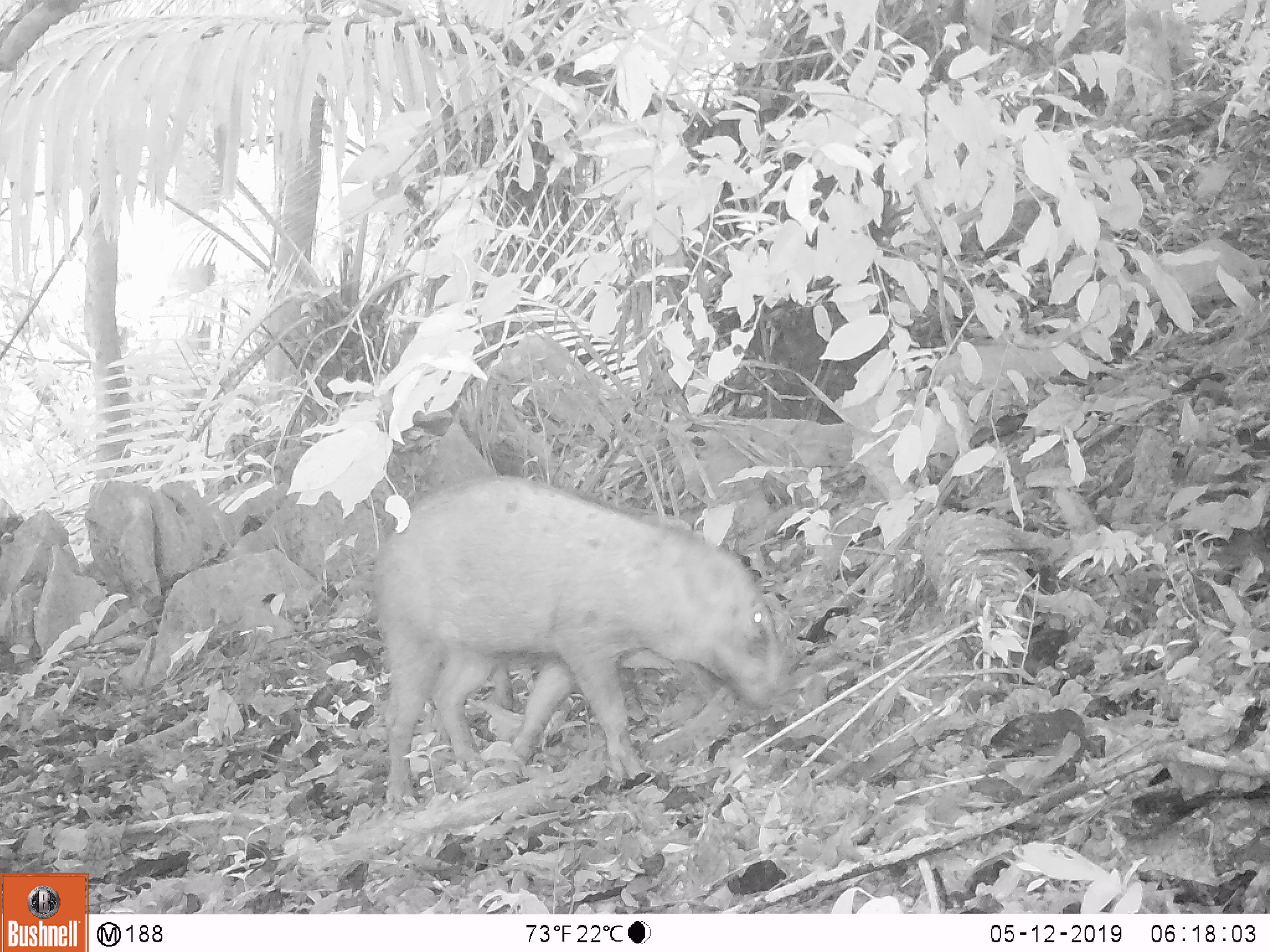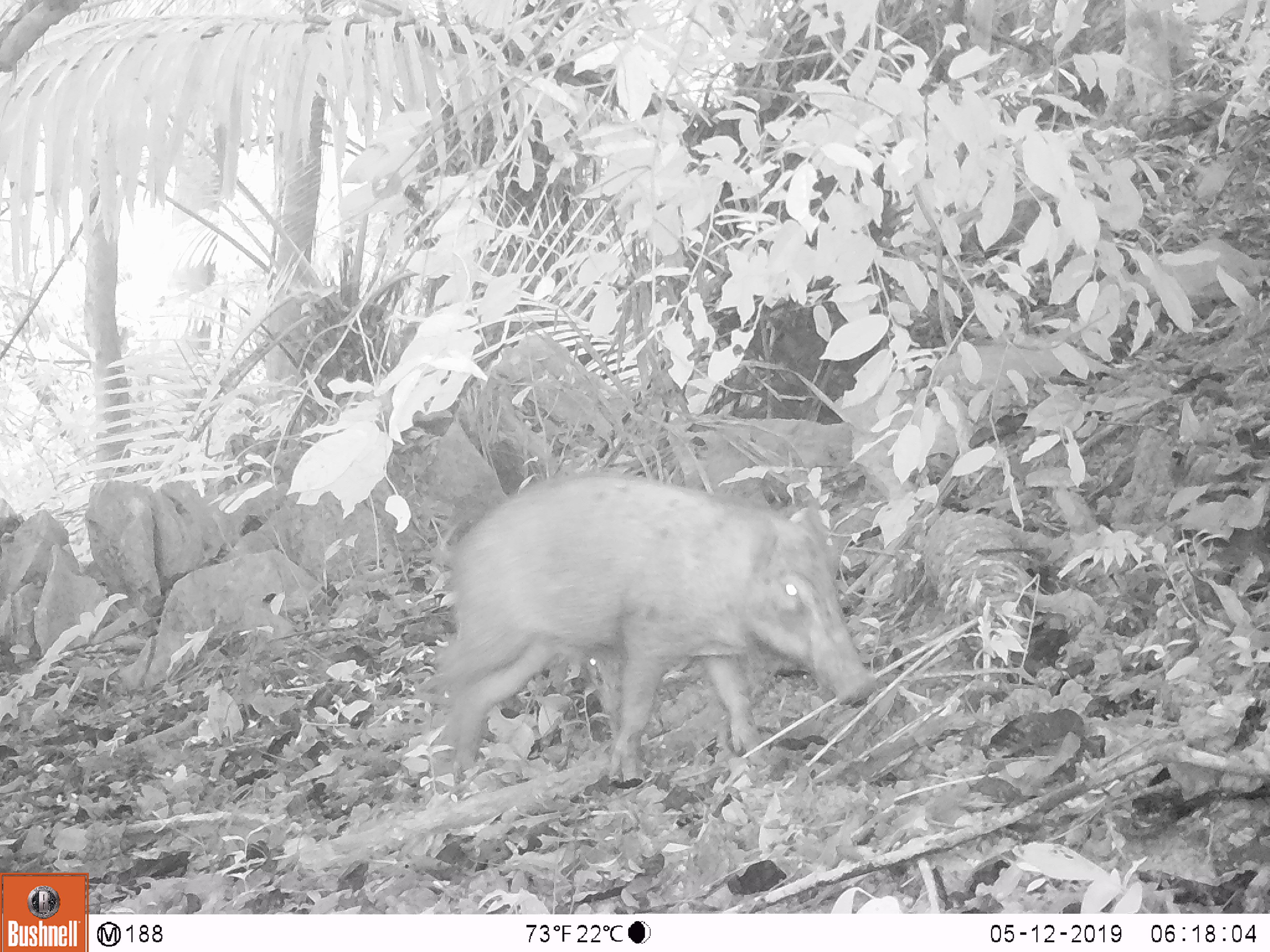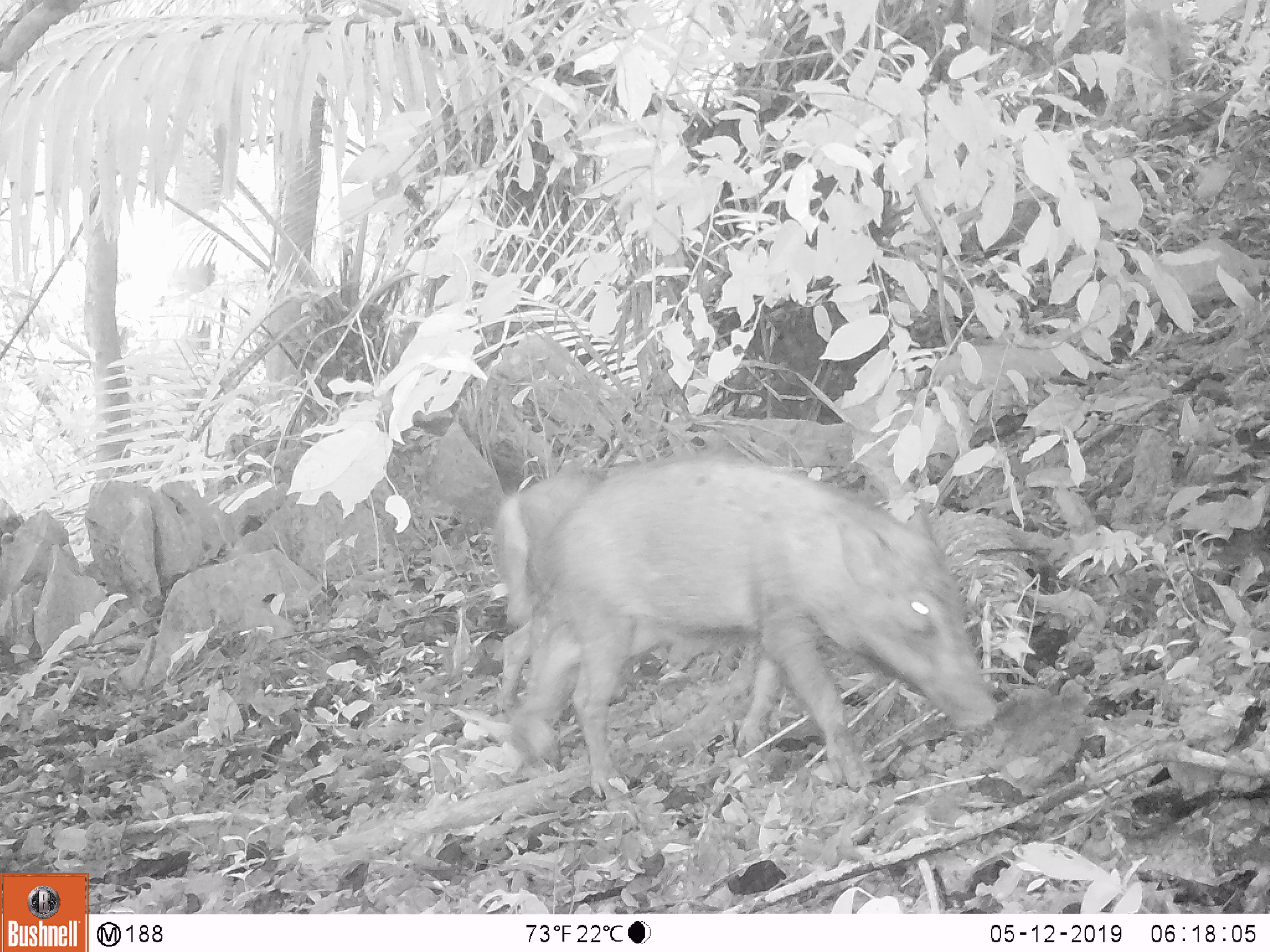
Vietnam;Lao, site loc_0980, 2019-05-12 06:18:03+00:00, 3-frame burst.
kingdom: Animalia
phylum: Chordata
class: Mammalia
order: Artiodactyla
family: Suidae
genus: Sus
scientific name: Sus scrofa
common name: eurasian wild pig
Eurasian wild pig (Sus scrofa). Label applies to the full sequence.